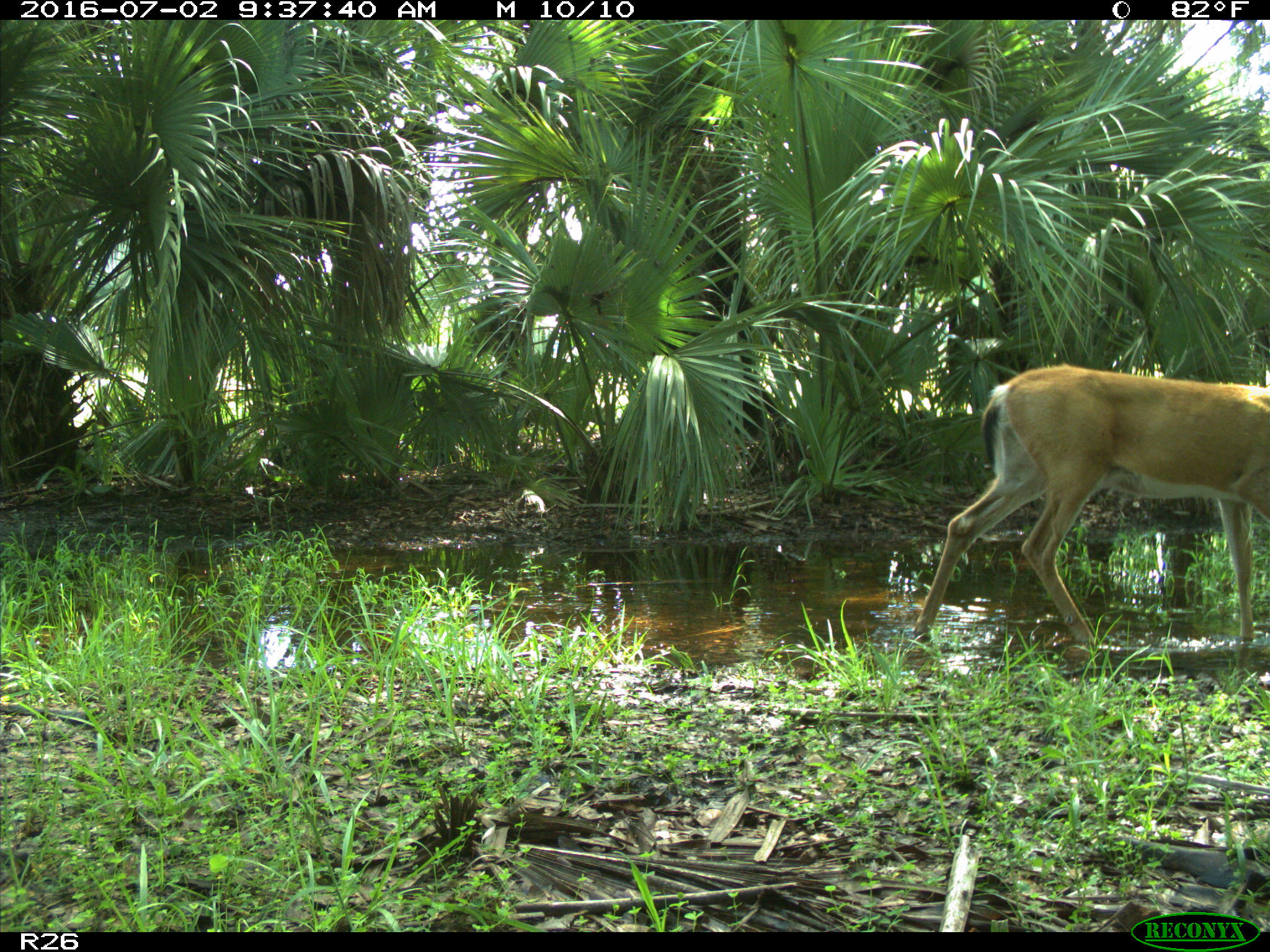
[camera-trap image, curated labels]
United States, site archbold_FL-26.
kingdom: Animalia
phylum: Chordata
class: Mammalia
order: Artiodactyla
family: Cervidae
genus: Odocoileus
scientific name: Odocoileus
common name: deer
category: unidentified deer